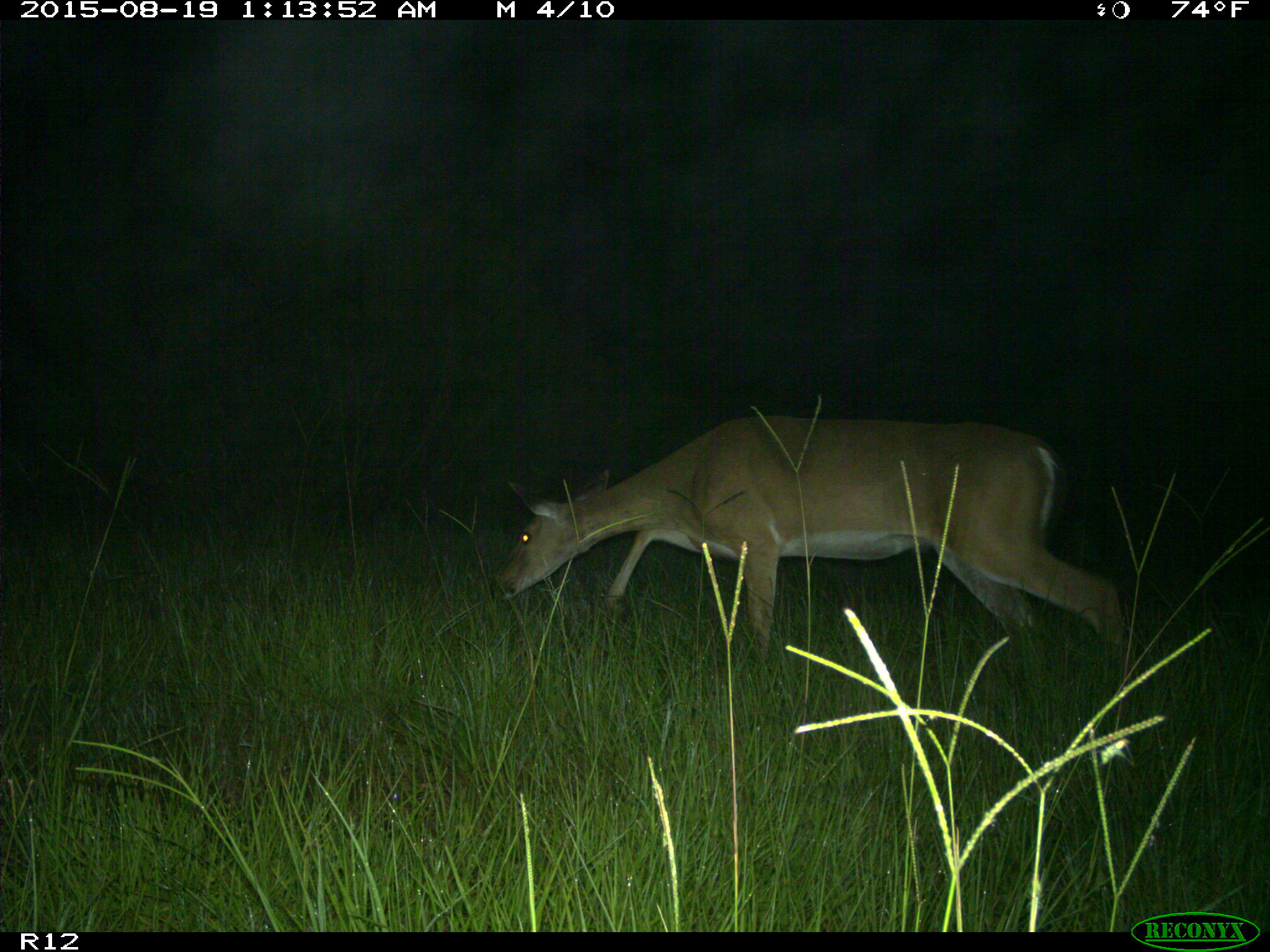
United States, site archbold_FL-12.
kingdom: Animalia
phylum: Chordata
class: Mammalia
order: Artiodactyla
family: Cervidae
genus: Odocoileus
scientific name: Odocoileus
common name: deer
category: unidentified deer